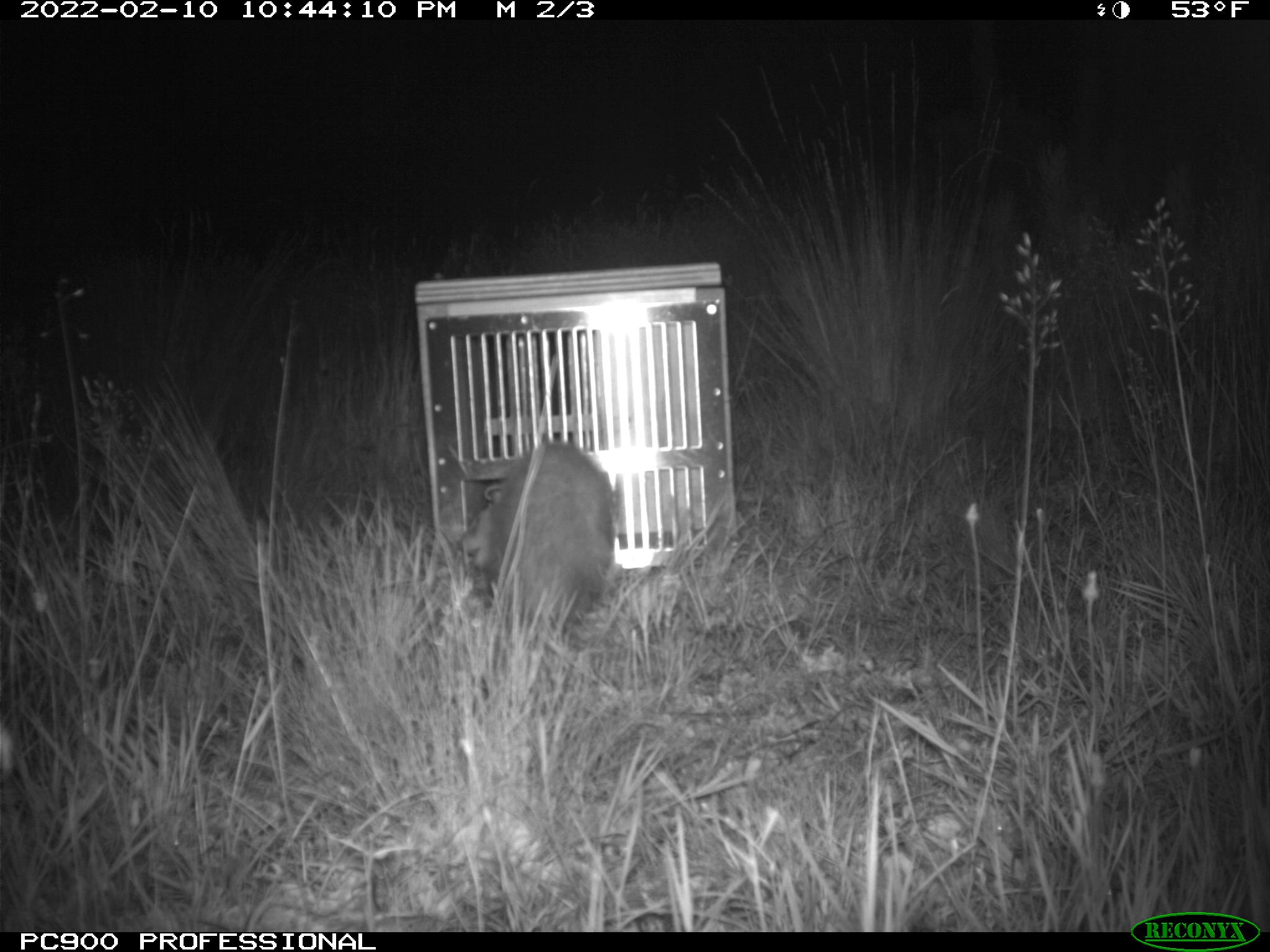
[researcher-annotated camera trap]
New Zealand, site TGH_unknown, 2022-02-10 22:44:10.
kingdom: Animalia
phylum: Chordata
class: Mammalia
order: Carnivora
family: Mustelidae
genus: Mustela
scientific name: Mustela furo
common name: ferret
Ferret (Mustela furo).